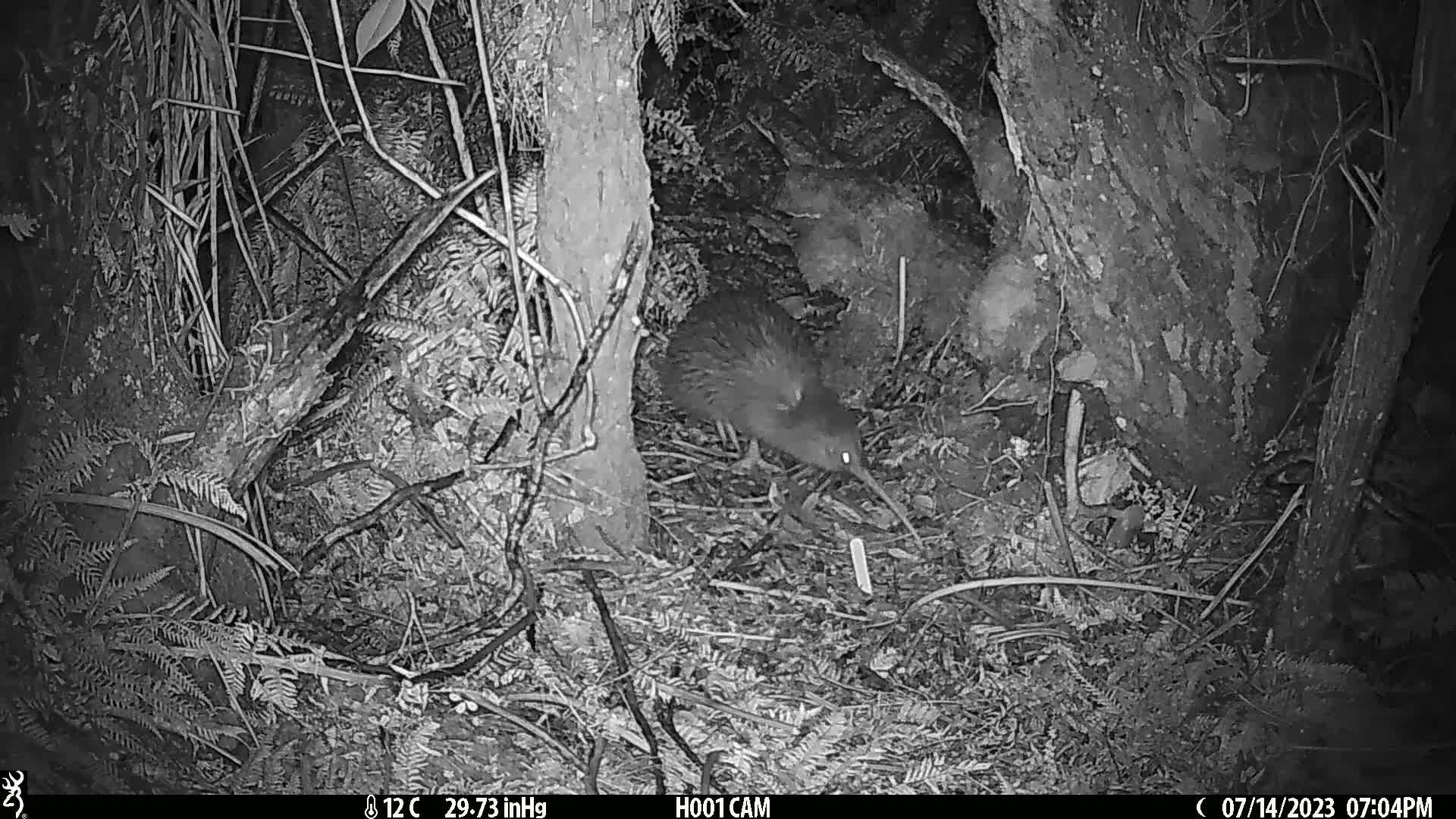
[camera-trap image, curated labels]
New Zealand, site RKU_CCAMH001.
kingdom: Animalia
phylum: Chordata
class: Aves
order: Apterygiformes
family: Apterygidae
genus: Apteryx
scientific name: Apteryx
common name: kiwi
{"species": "kiwi (Apteryx)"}